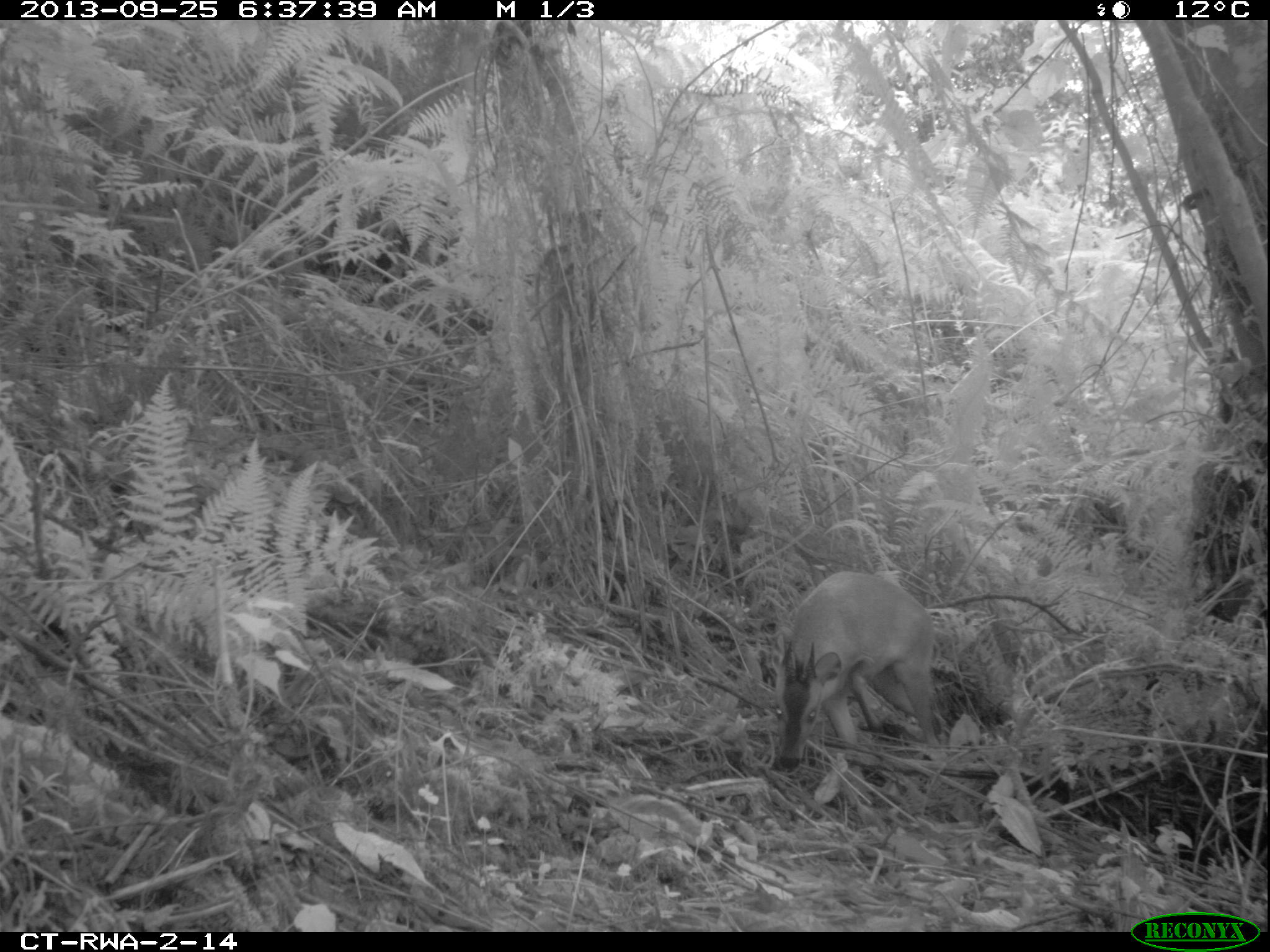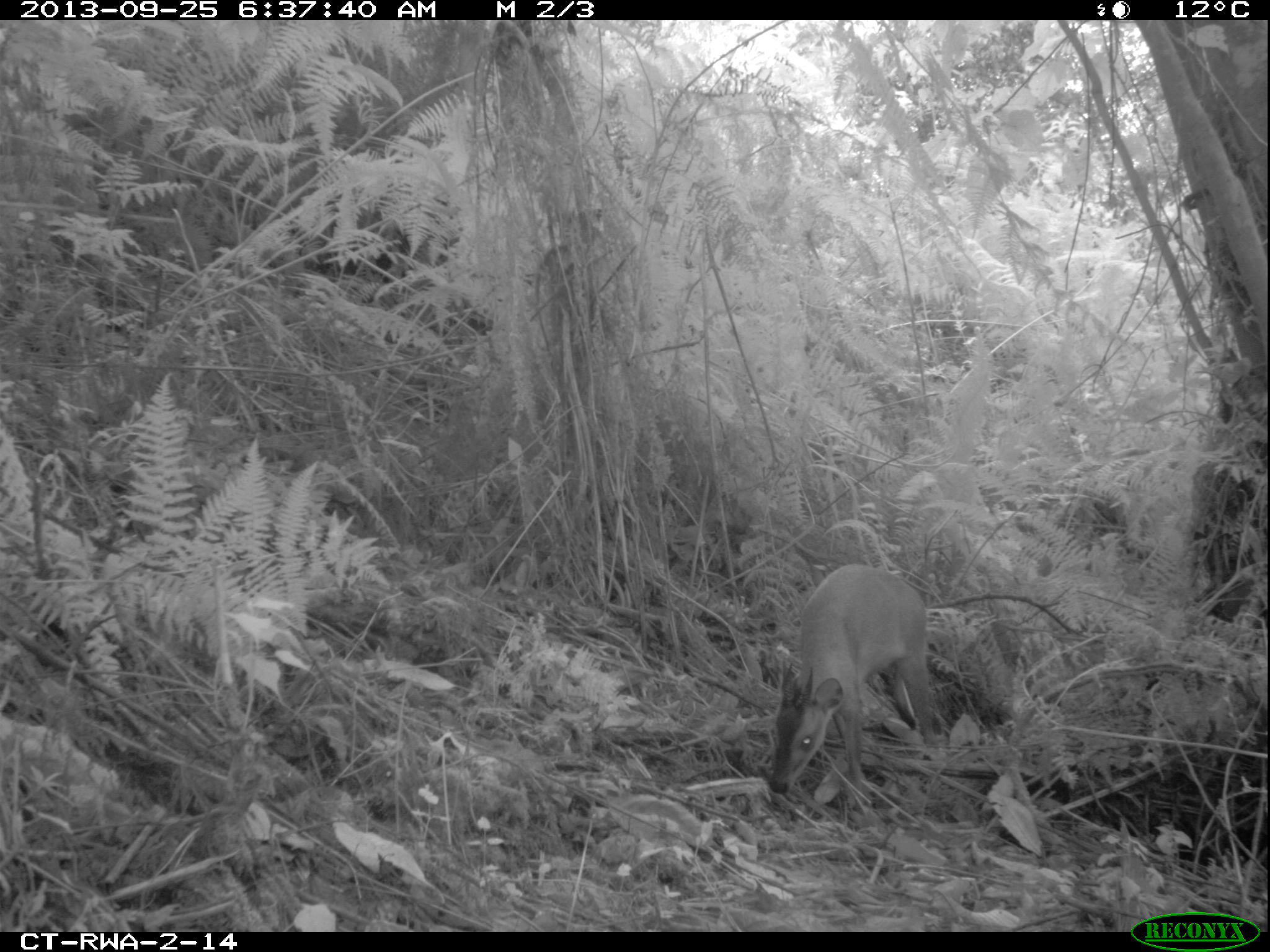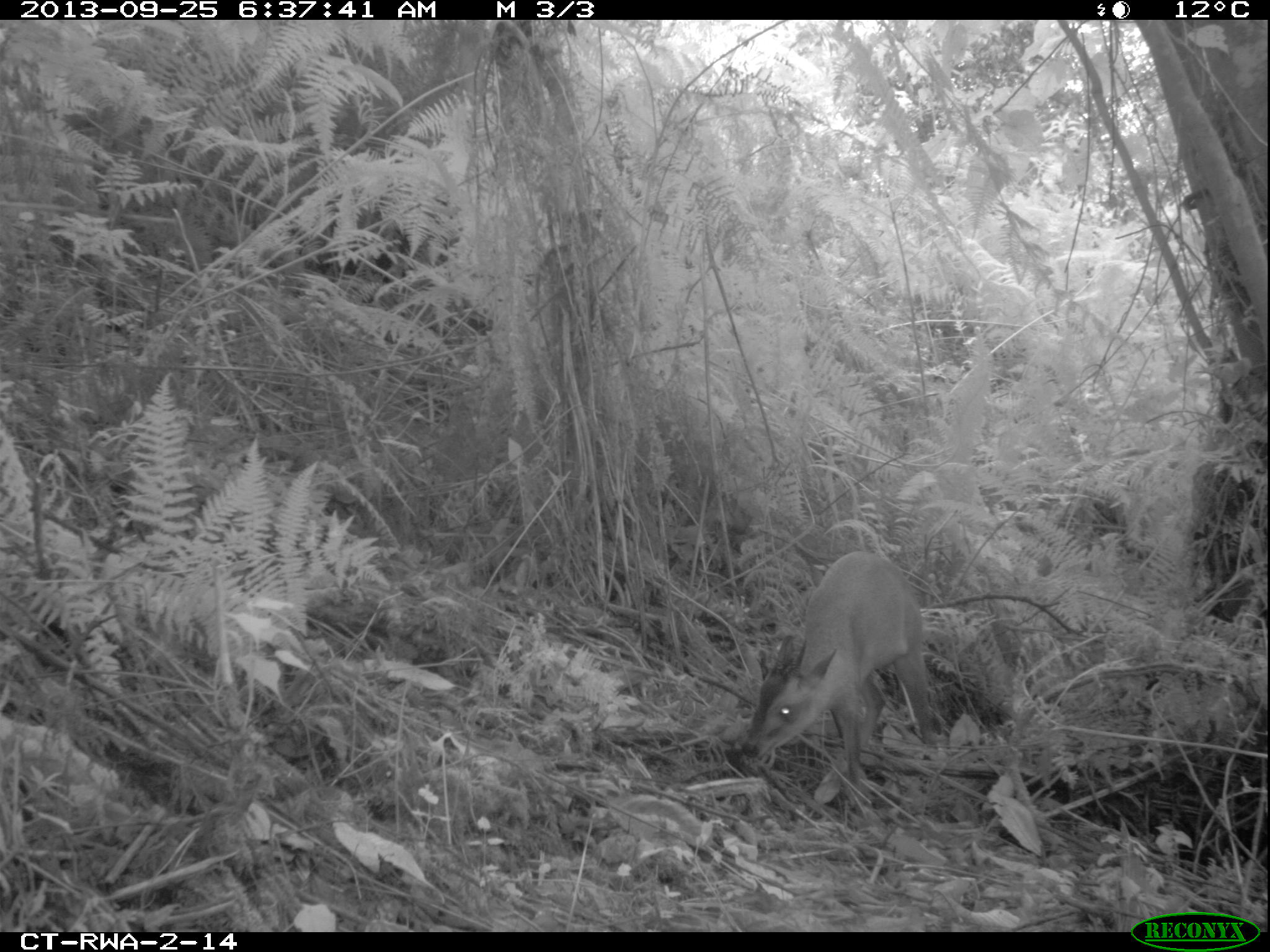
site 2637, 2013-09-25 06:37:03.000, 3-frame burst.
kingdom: Animalia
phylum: Chordata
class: Mammalia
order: Artiodactyla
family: Bovidae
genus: Cephalophus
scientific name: Cephalophus nigrifrons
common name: black-fronted duiker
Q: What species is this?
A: Cephalophus nigrifrons (black-fronted duiker).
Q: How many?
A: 1.